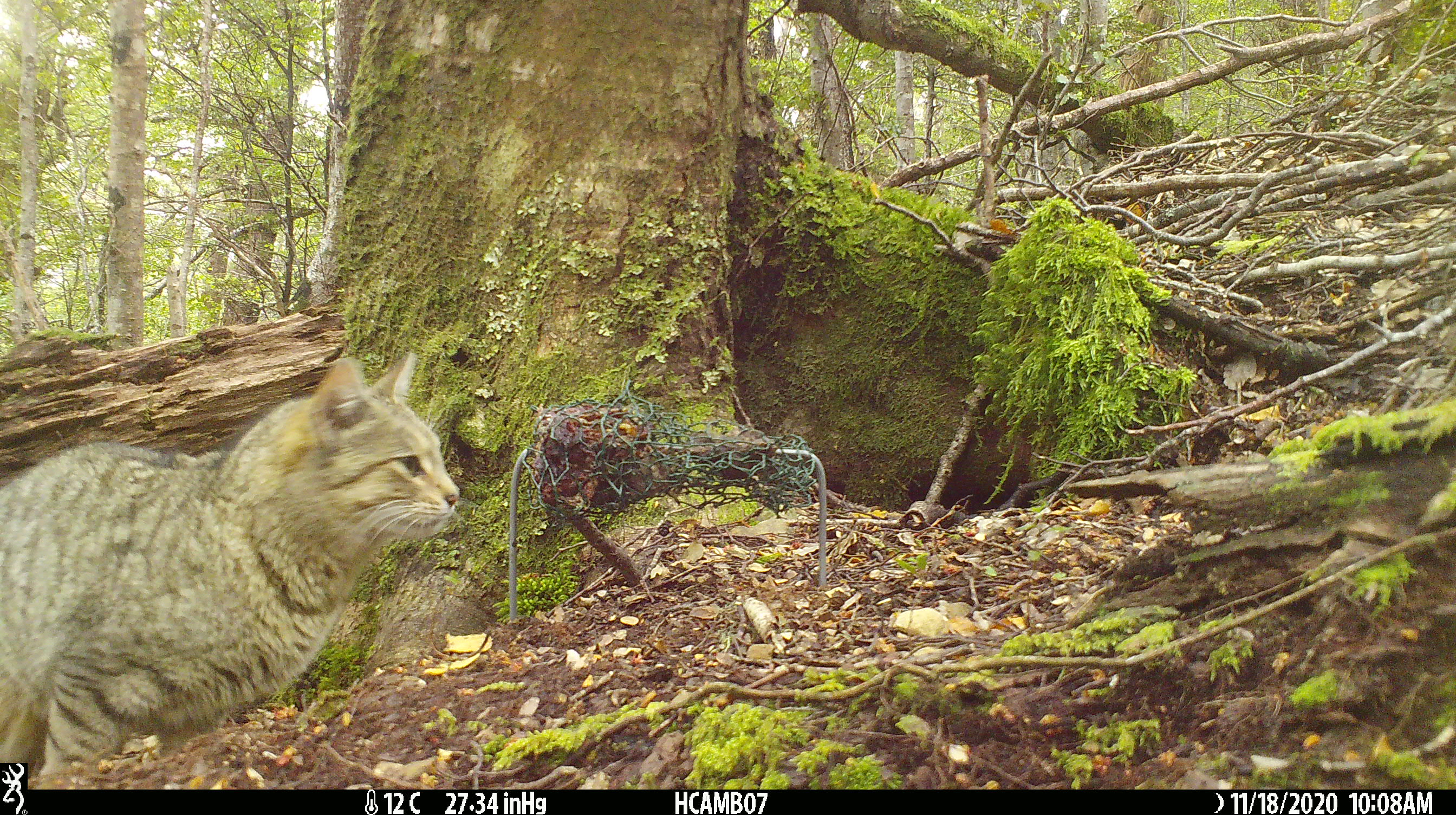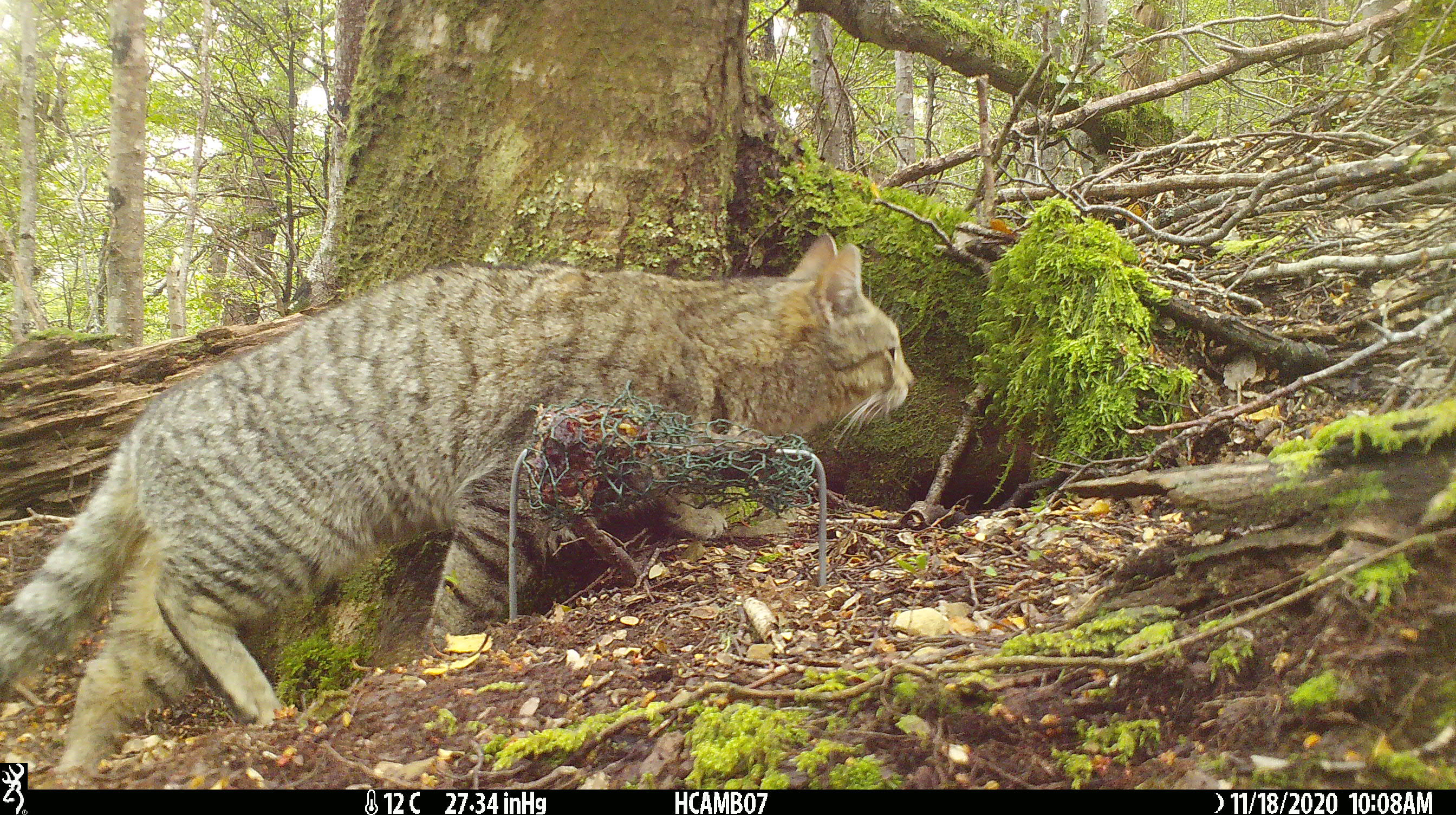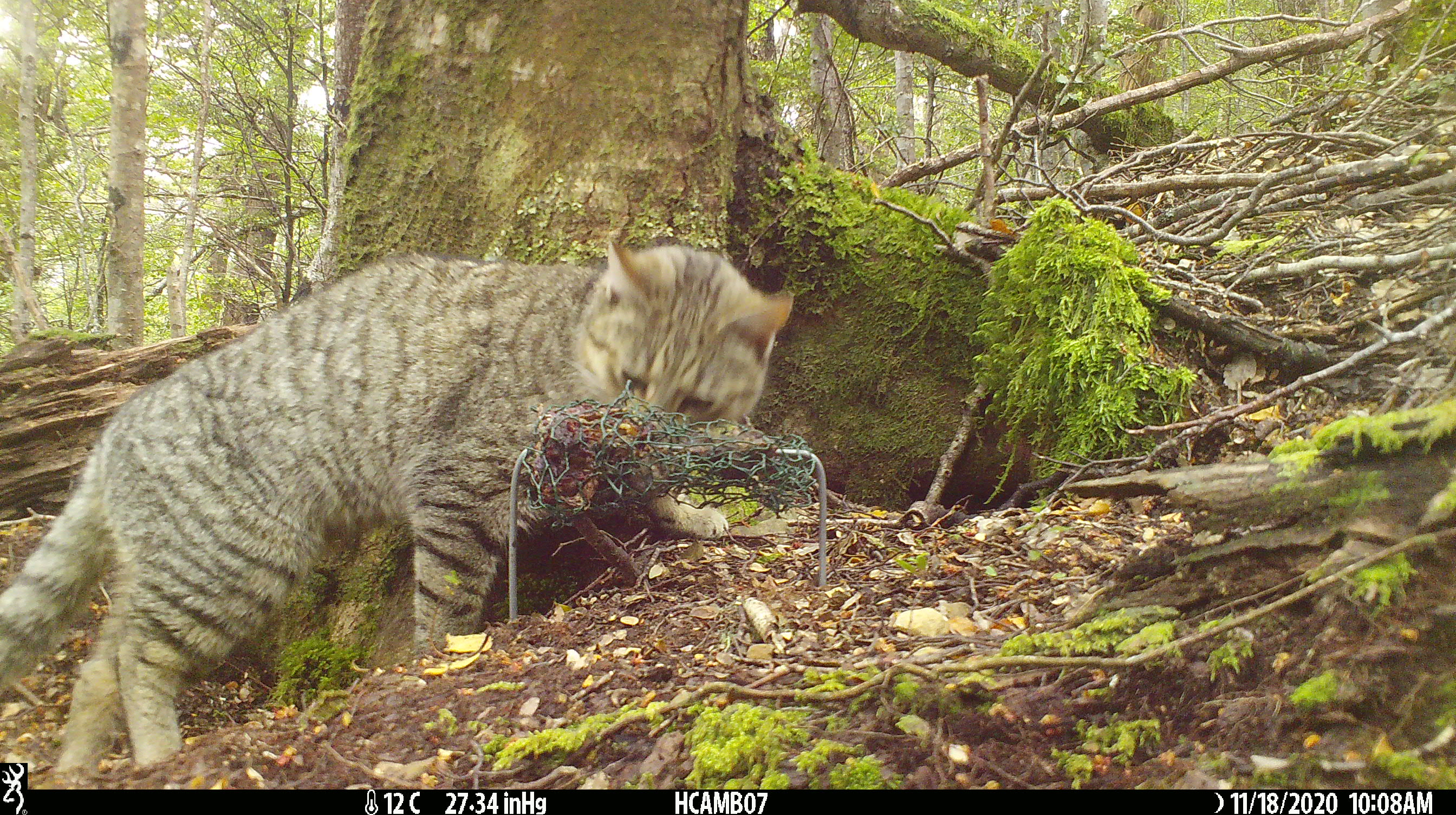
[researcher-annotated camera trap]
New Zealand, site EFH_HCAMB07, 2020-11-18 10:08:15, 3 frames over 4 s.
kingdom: Animalia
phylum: Chordata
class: Mammalia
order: Carnivora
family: Felidae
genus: Felis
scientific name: Felis catus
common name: domestic cat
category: cat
Cat (domestic cat) (Felis catus).